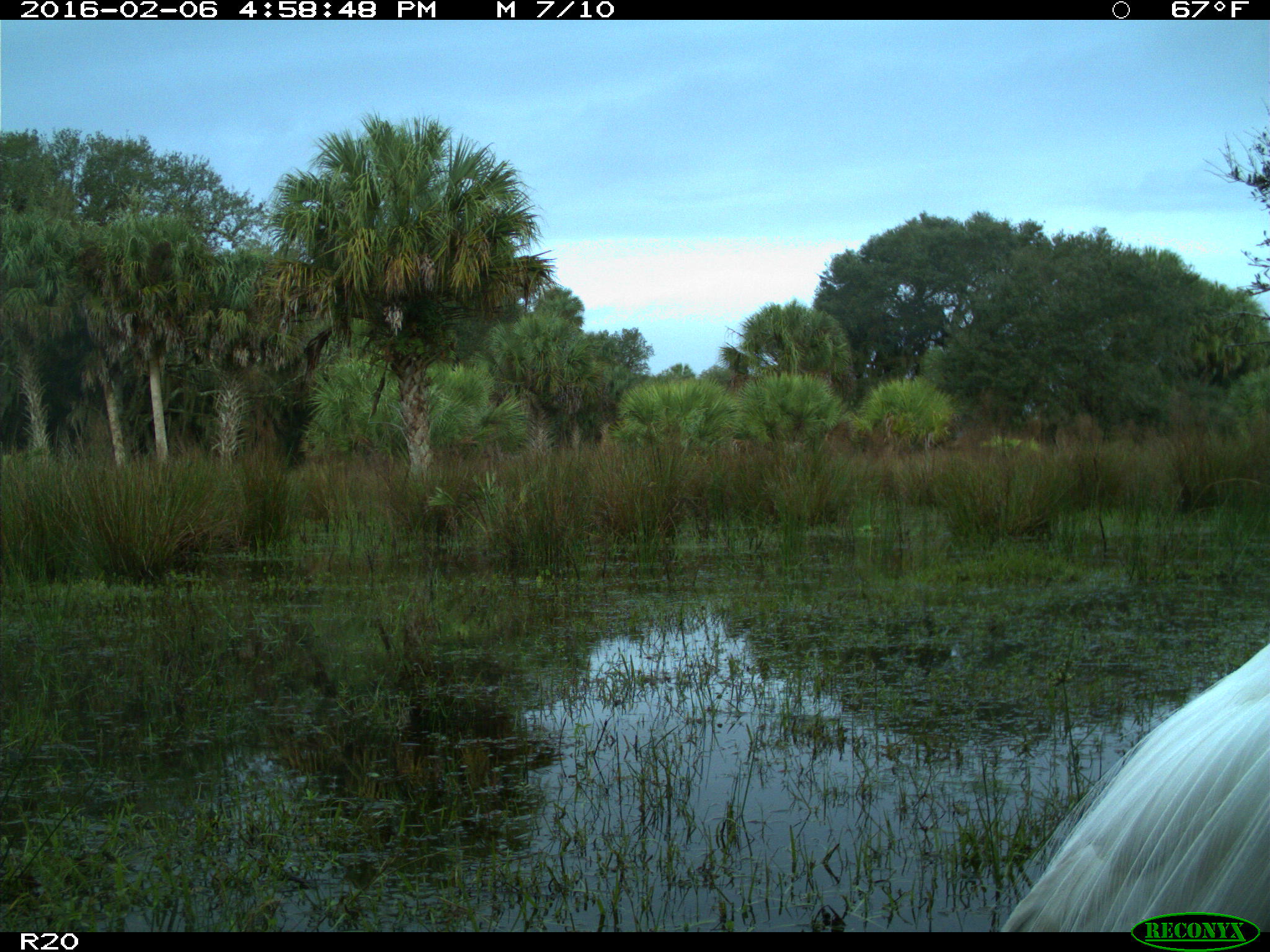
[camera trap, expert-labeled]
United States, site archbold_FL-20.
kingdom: Animalia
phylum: Chordata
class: Aves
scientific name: Aves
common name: birds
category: unidentified bird